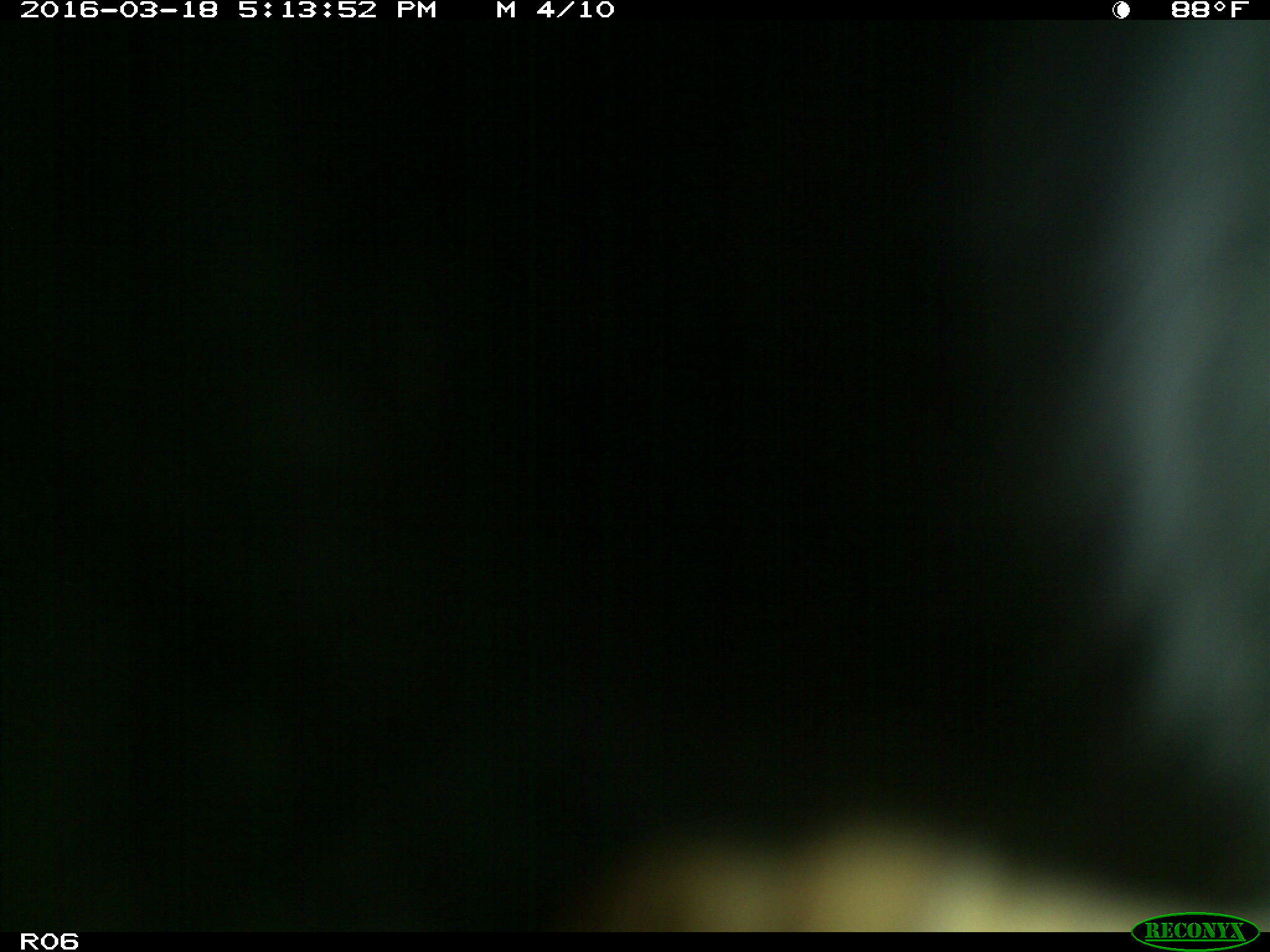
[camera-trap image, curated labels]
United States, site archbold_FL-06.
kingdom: Animalia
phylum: Chordata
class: Mammalia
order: Artiodactyla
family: Bovidae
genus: Bos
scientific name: Bos taurus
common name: domestic cow